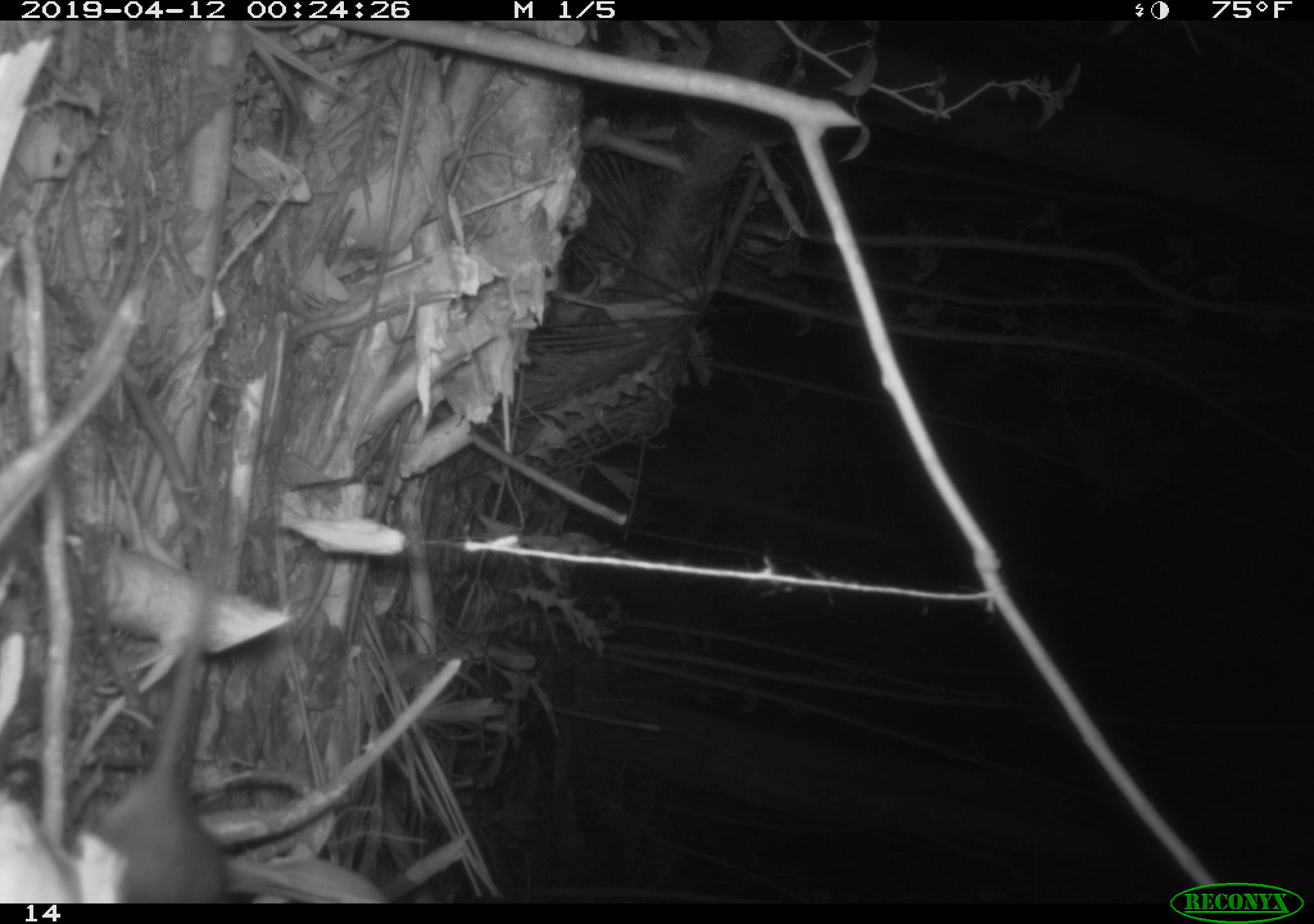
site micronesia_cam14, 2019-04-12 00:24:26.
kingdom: Animalia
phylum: Chordata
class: Mammalia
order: Rodentia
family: Muridae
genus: Rattus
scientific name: Rattus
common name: rat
Rat (Rattus).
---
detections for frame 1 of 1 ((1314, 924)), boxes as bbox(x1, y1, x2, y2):
rat: bbox(14, 551, 281, 902)